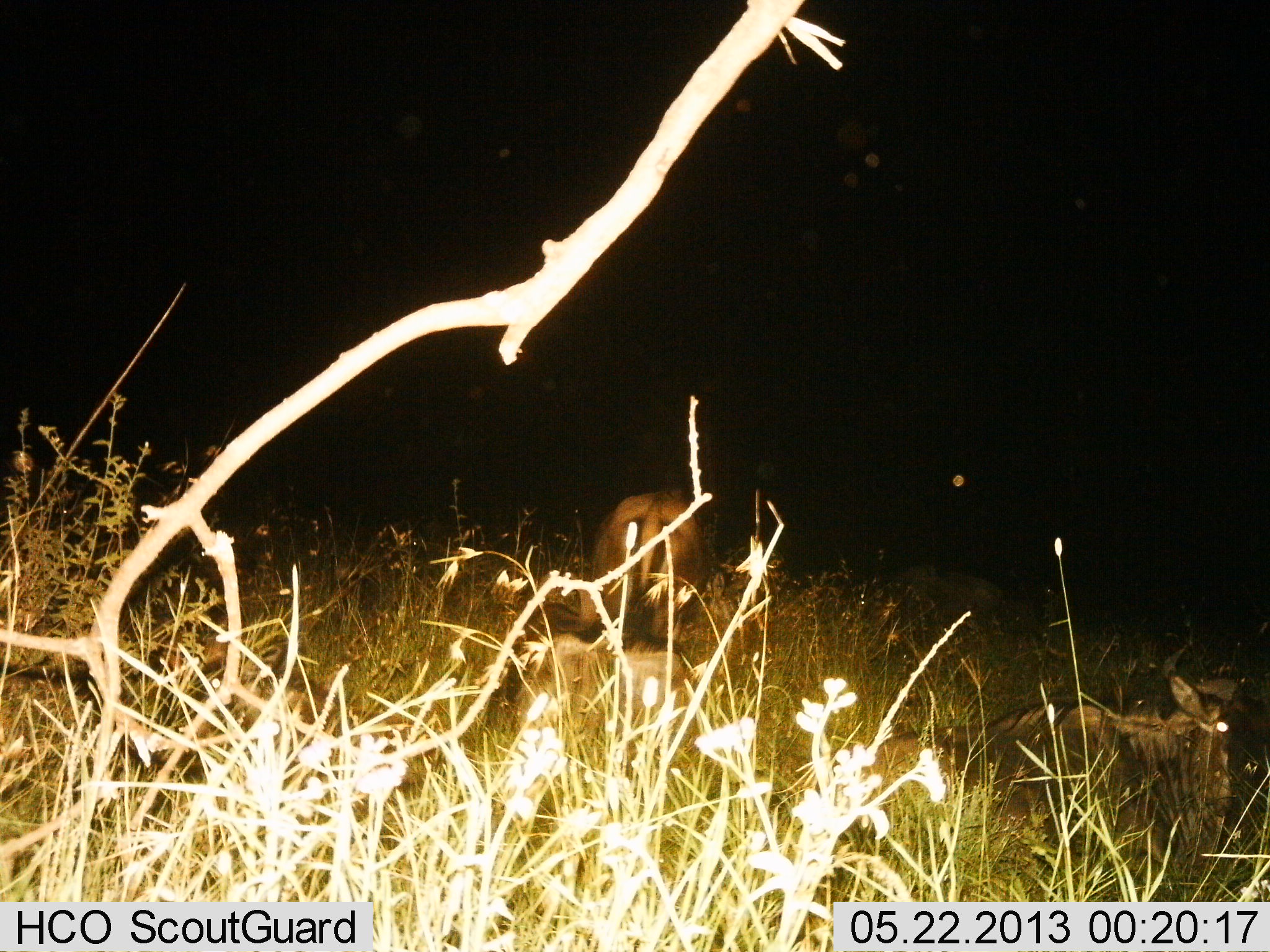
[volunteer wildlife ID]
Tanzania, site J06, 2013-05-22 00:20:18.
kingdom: Animalia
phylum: Chordata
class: Mammalia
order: Artiodactyla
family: Bovidae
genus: Connochaetes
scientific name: Connochaetes taurinus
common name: blue wildebeest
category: wildebeest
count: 2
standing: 54%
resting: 92%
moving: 8%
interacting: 0%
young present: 4%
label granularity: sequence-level